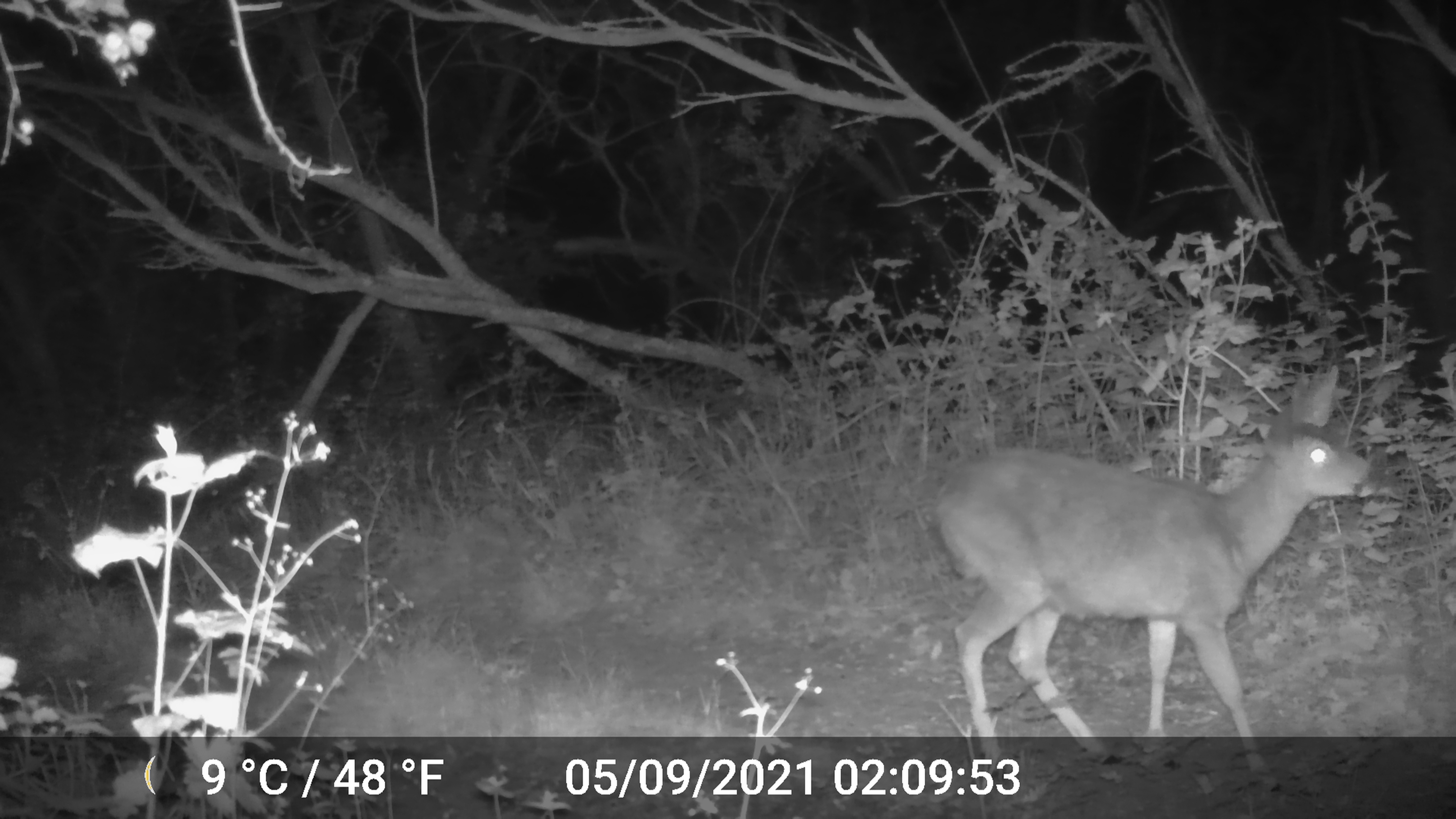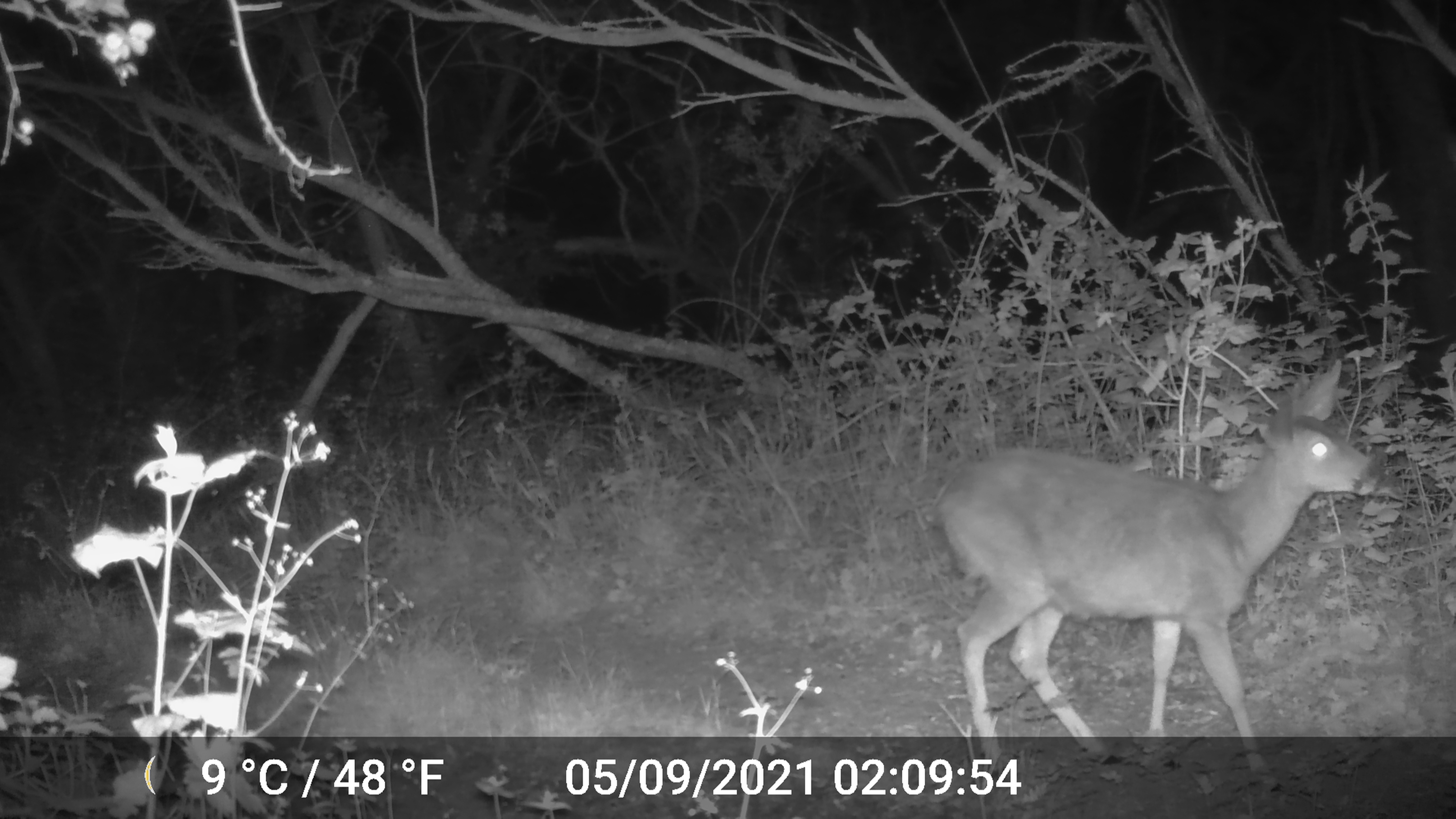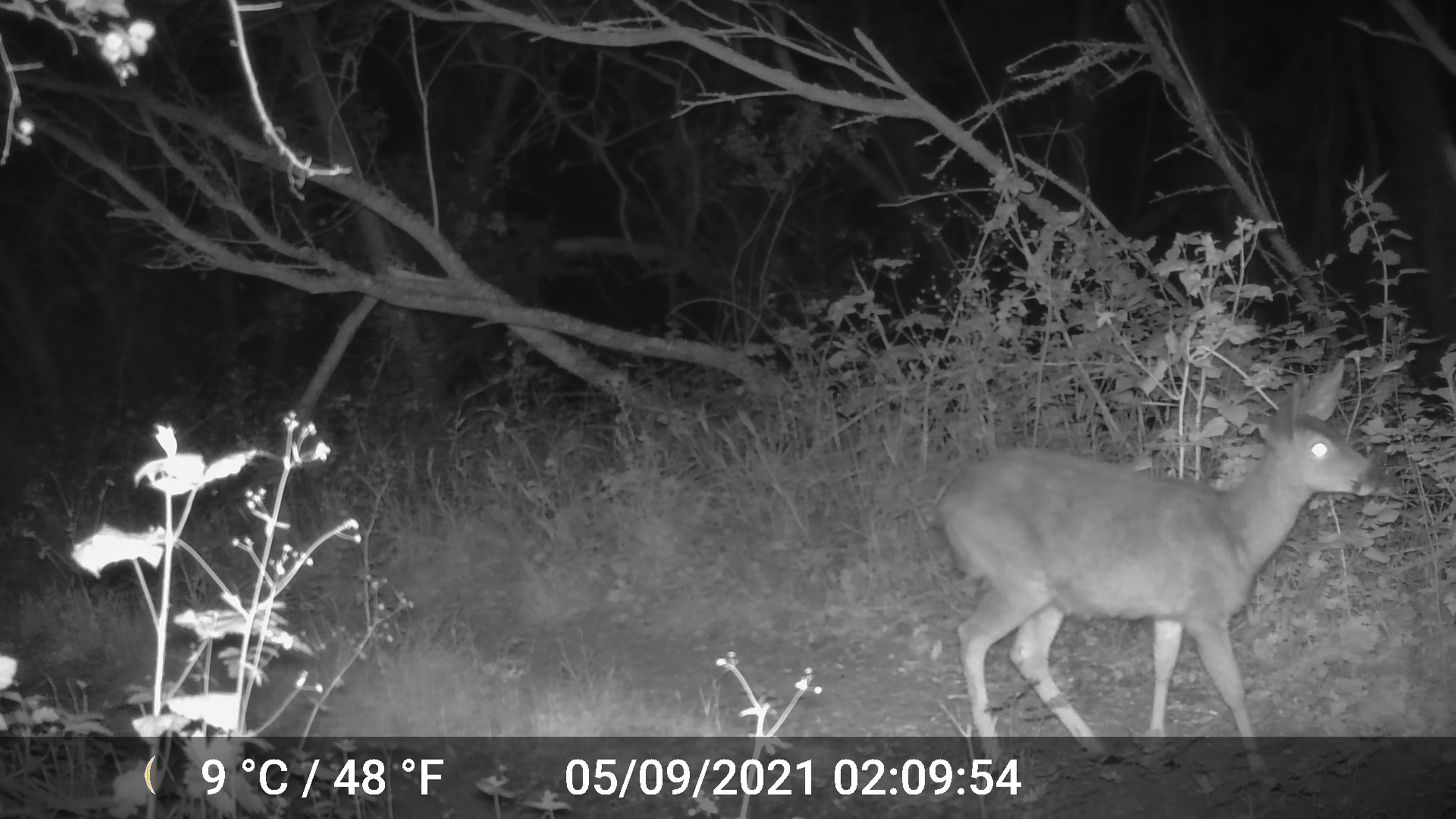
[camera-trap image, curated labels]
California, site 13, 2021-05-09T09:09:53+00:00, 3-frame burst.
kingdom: Animalia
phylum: Chordata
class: Mammalia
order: Artiodactyla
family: Cervidae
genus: Odocoileus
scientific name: Odocoileus hemionus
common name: mule deer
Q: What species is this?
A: Mule deer (Odocoileus hemionus).